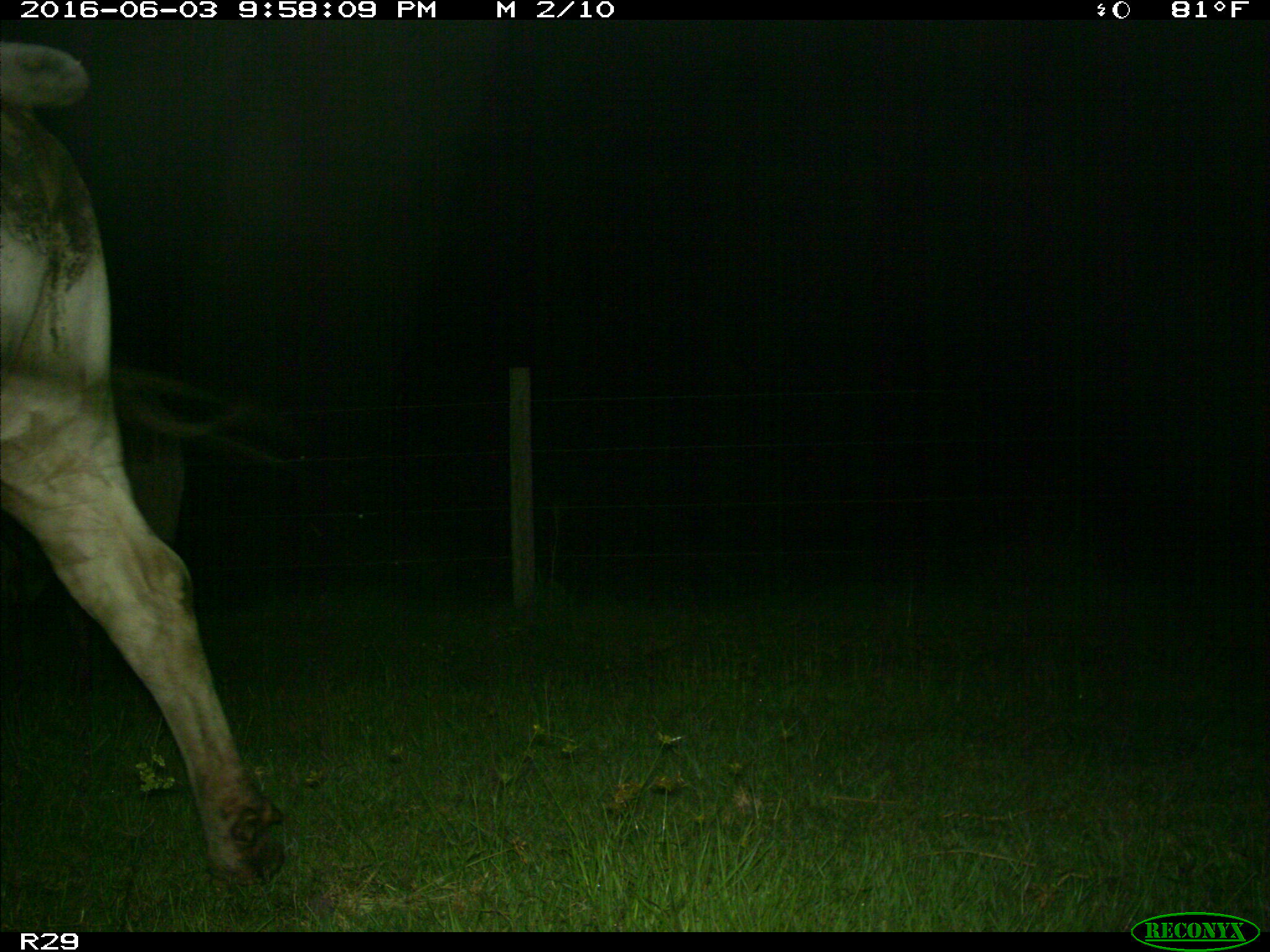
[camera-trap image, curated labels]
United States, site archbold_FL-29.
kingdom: Animalia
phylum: Chordata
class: Mammalia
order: Artiodactyla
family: Bovidae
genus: Bos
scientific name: Bos taurus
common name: domestic cow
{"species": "Bos taurus (domestic cow)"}